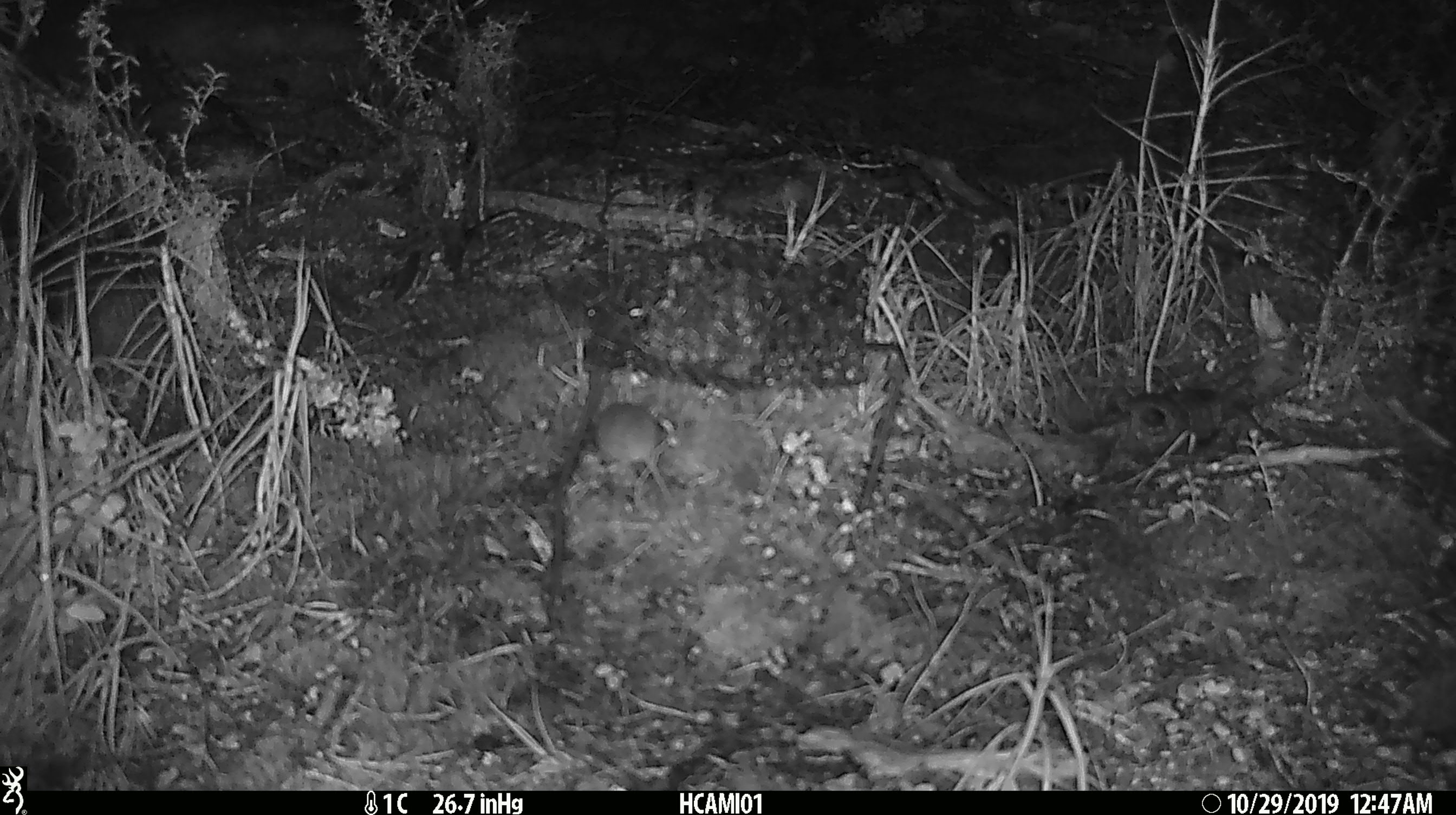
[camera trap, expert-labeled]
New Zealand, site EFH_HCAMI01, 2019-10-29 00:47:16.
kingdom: Animalia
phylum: Chordata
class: Mammalia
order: Rodentia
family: Muridae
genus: Mus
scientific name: Mus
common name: mouse